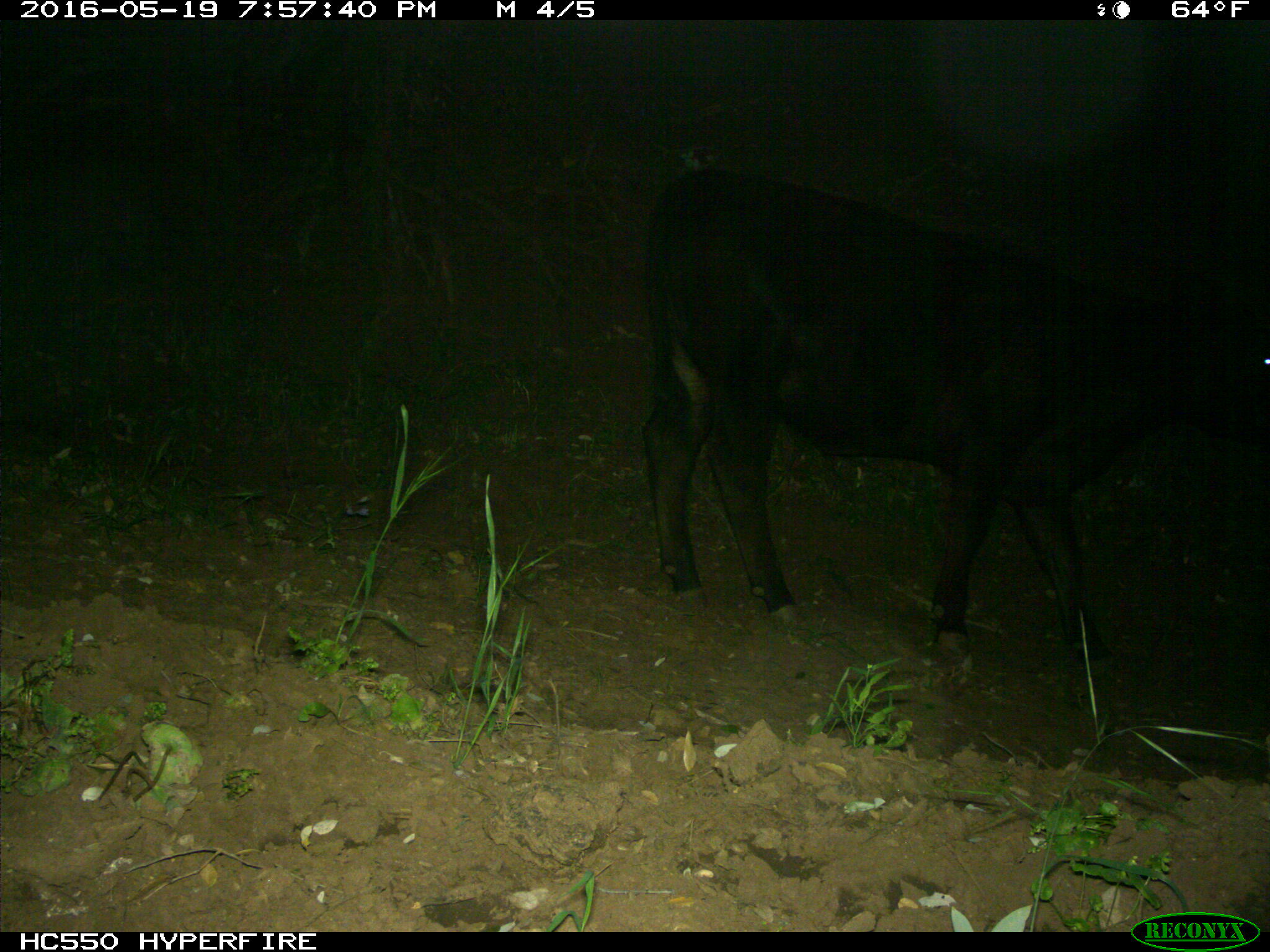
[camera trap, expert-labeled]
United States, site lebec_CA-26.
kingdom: Animalia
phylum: Chordata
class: Mammalia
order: Artiodactyla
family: Bovidae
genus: Bos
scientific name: Bos taurus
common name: domestic cow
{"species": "Bos taurus (domestic cow)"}